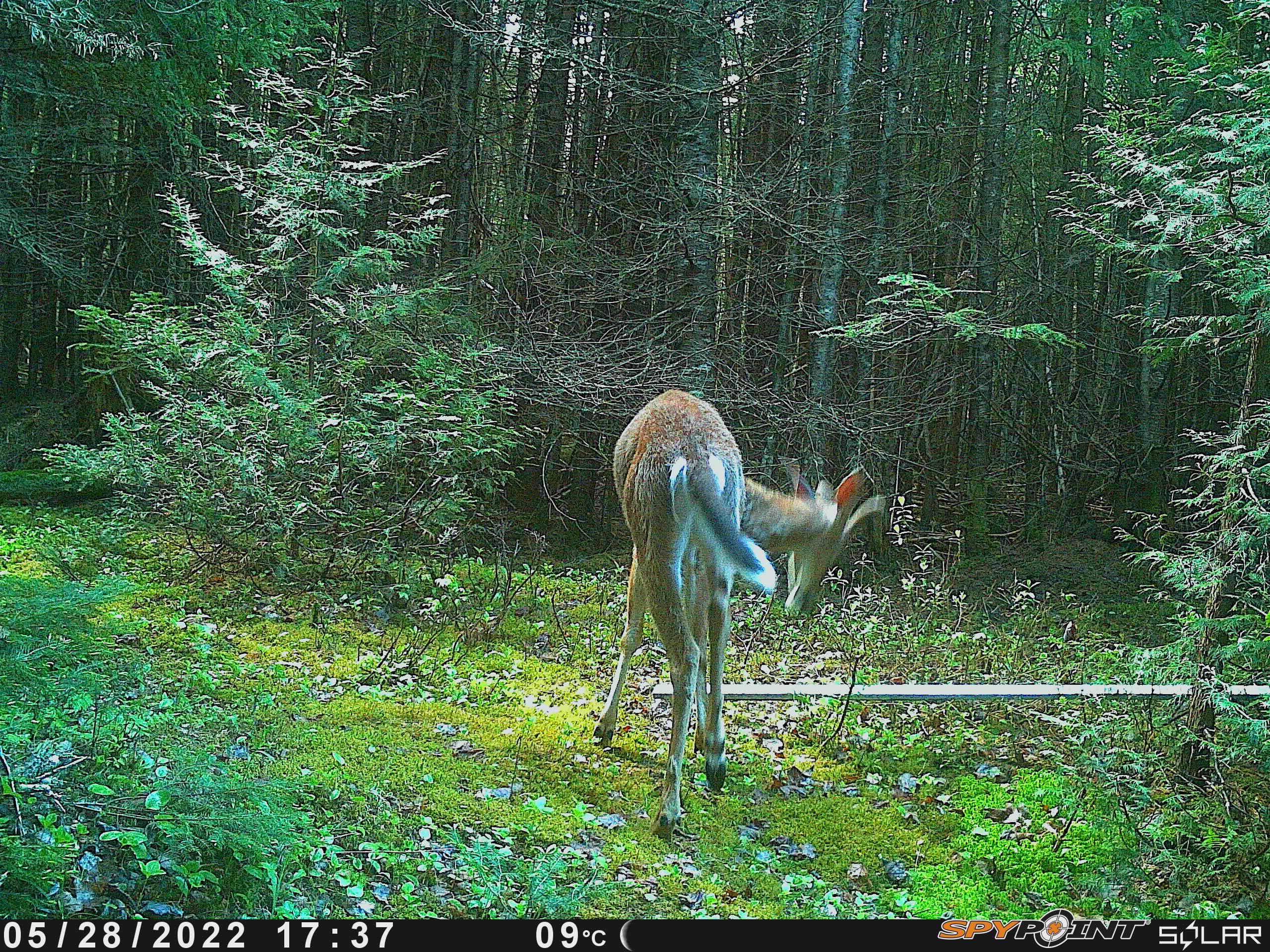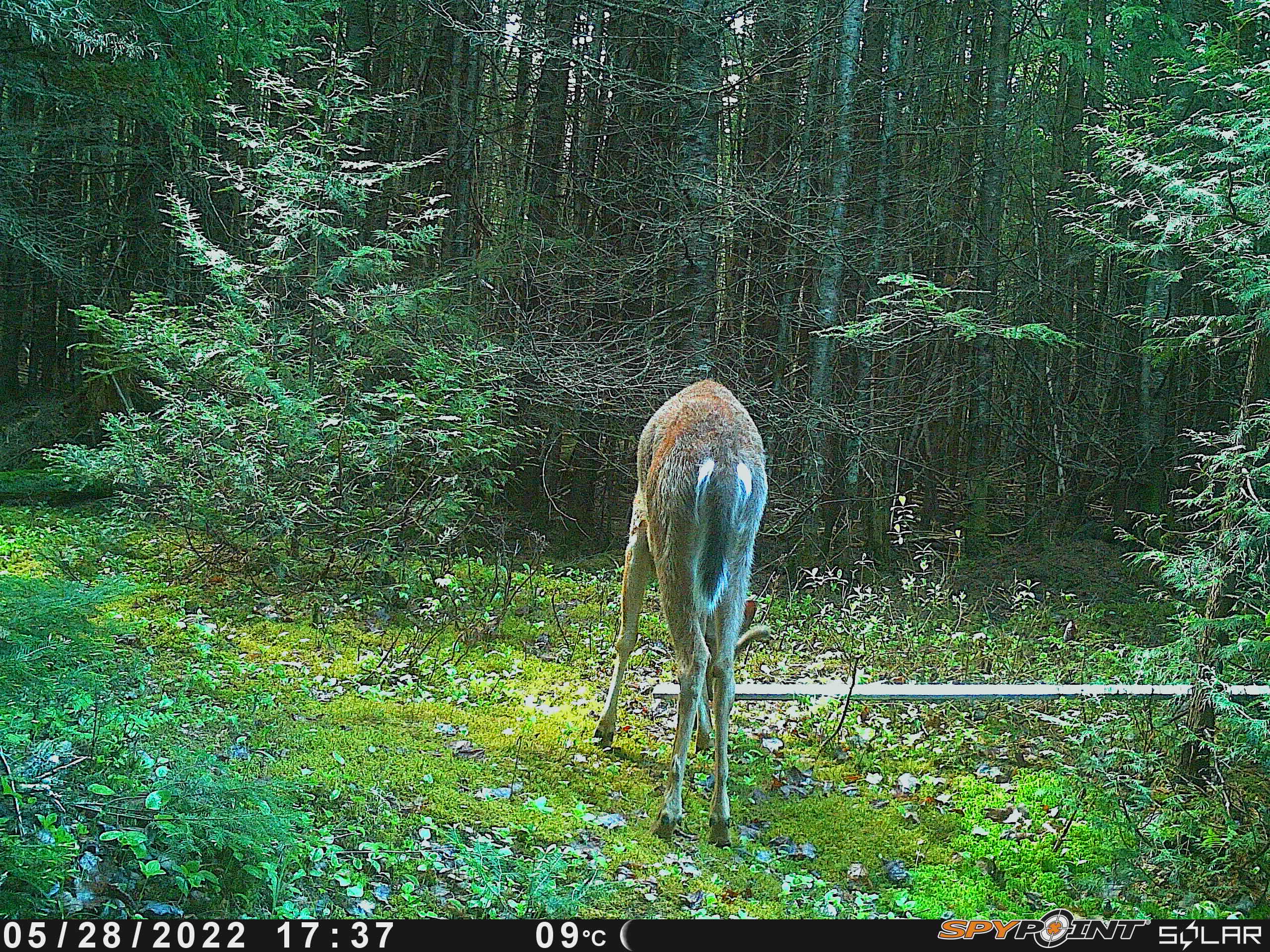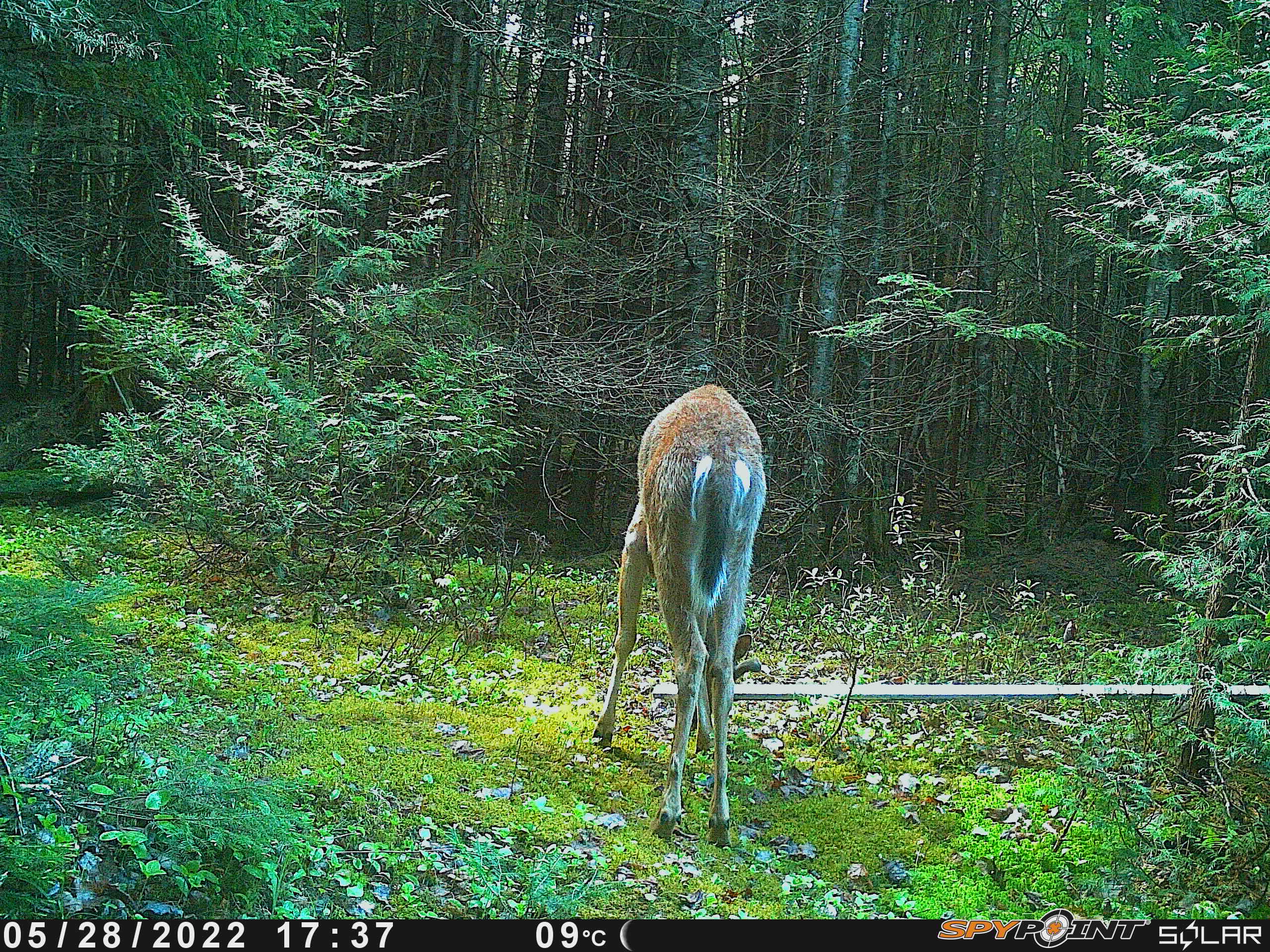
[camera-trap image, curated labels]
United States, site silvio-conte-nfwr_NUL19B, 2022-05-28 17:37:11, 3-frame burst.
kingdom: Animalia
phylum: Chordata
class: Mammalia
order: Artiodactyla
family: Cervidae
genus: Odocoileus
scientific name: Odocoileus virginianus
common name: white-tailed deer